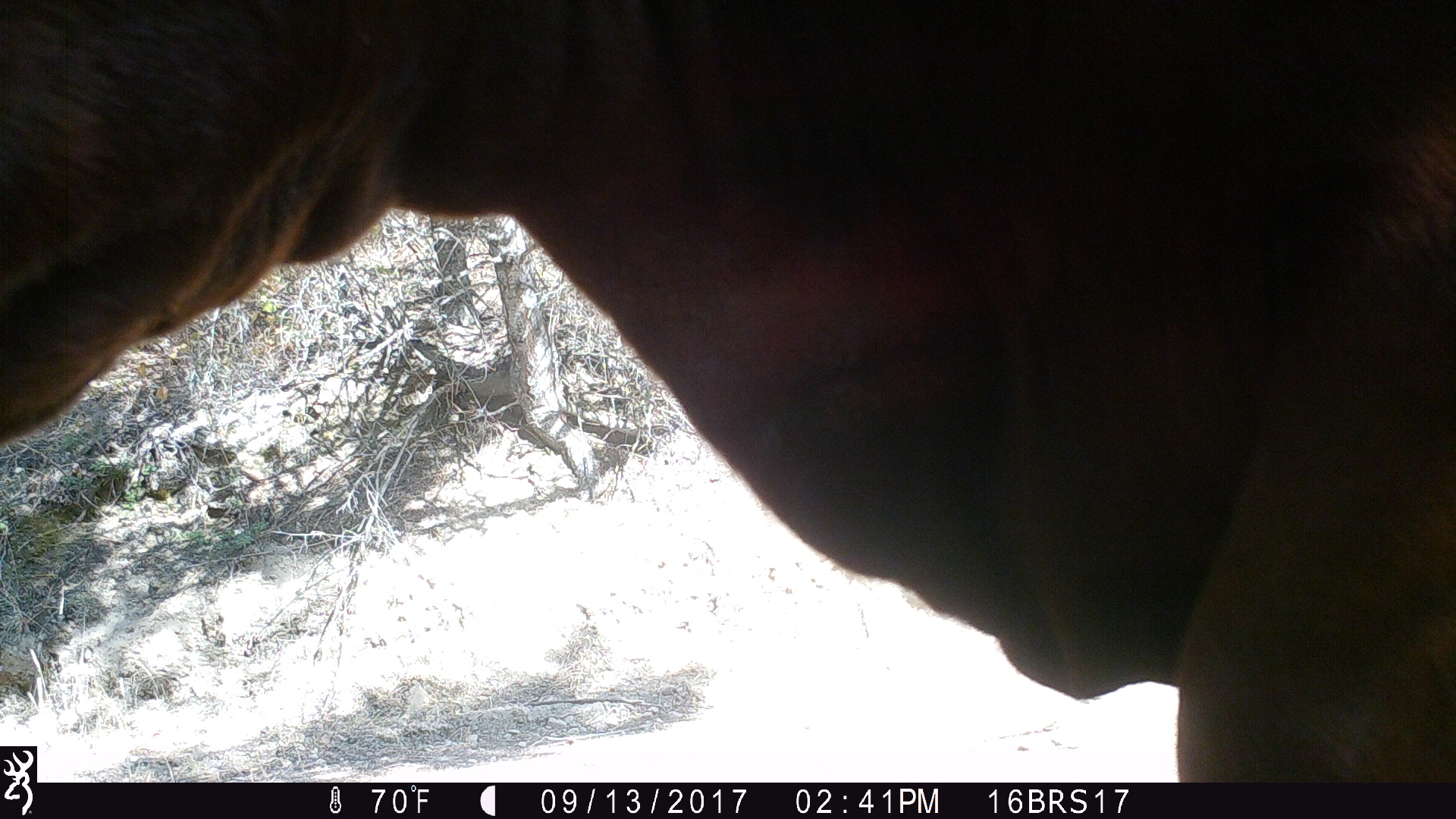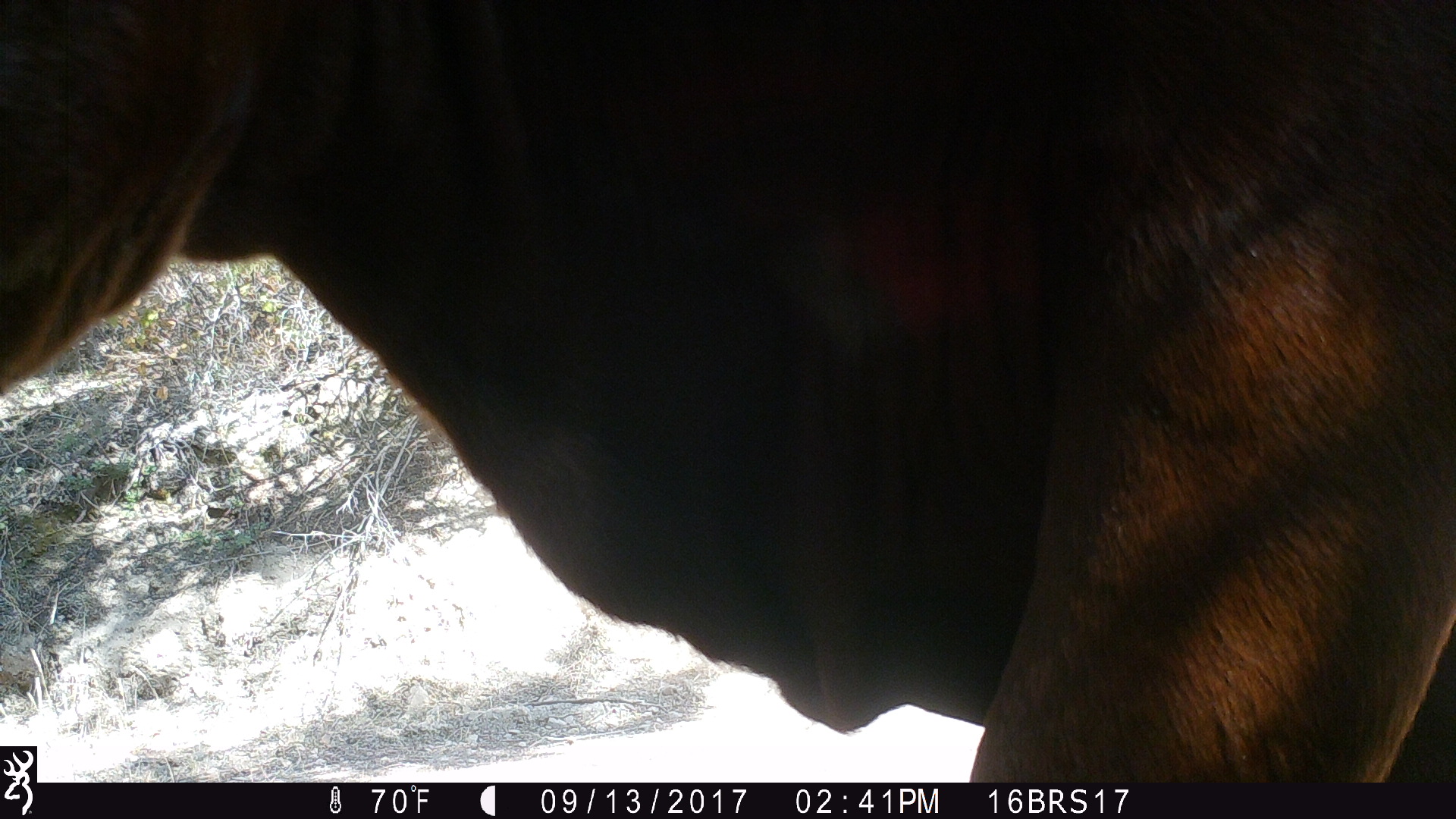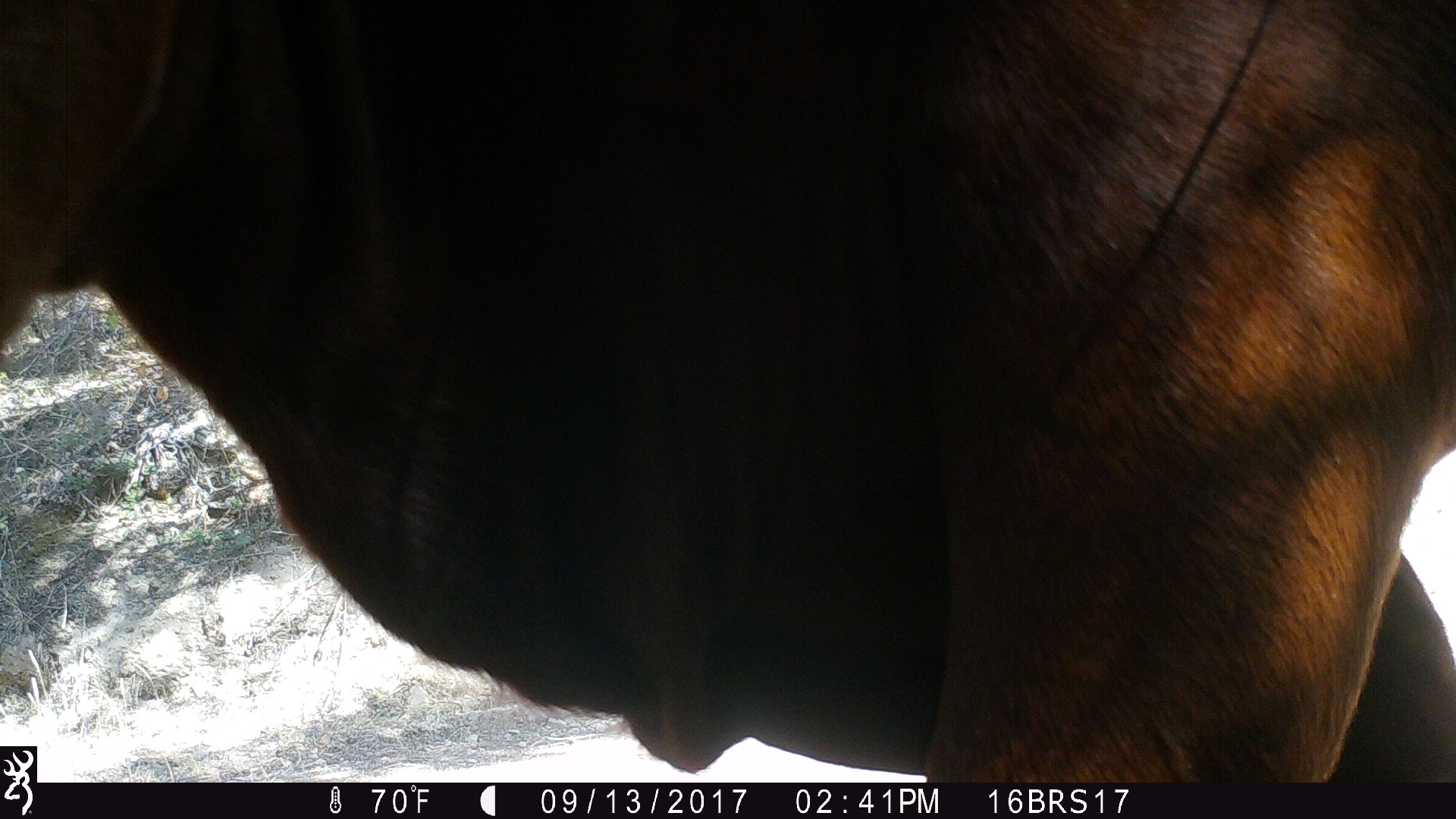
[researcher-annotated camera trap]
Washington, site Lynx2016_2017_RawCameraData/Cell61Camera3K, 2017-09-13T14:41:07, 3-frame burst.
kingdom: Animalia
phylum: Chordata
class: Mammalia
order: Artiodactyla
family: Bovidae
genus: Bos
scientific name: Bos taurus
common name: domestic cattle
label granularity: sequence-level